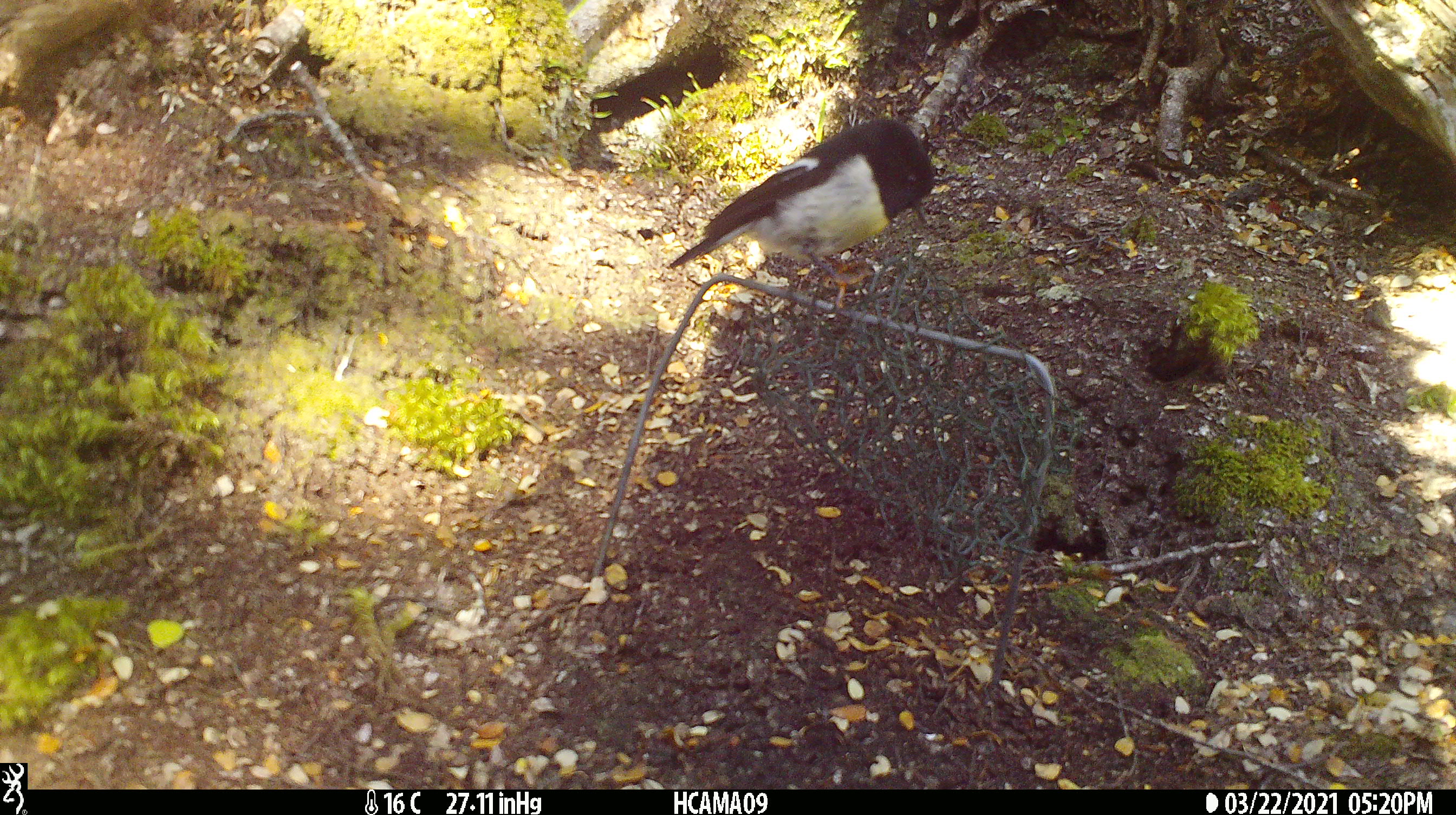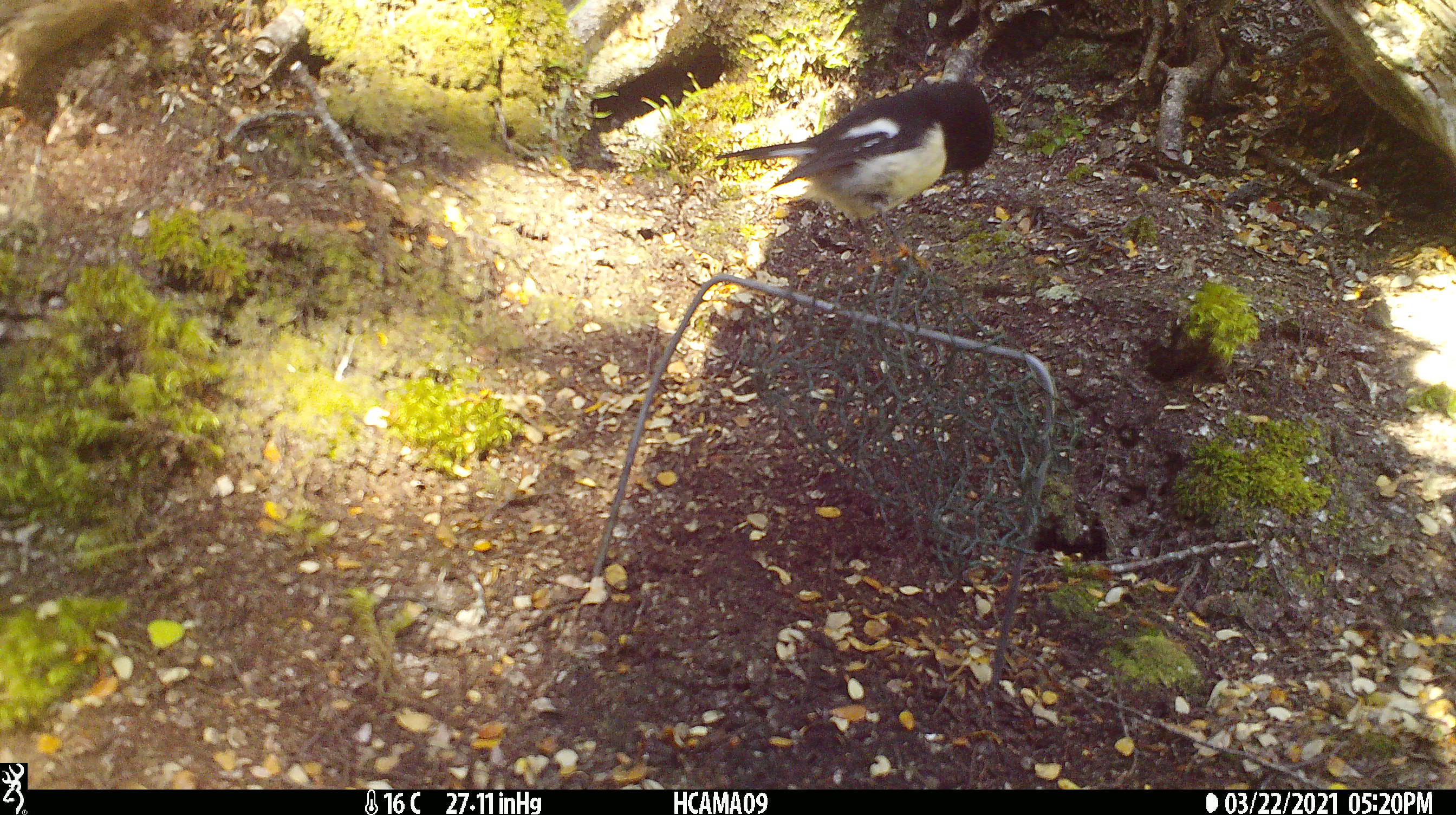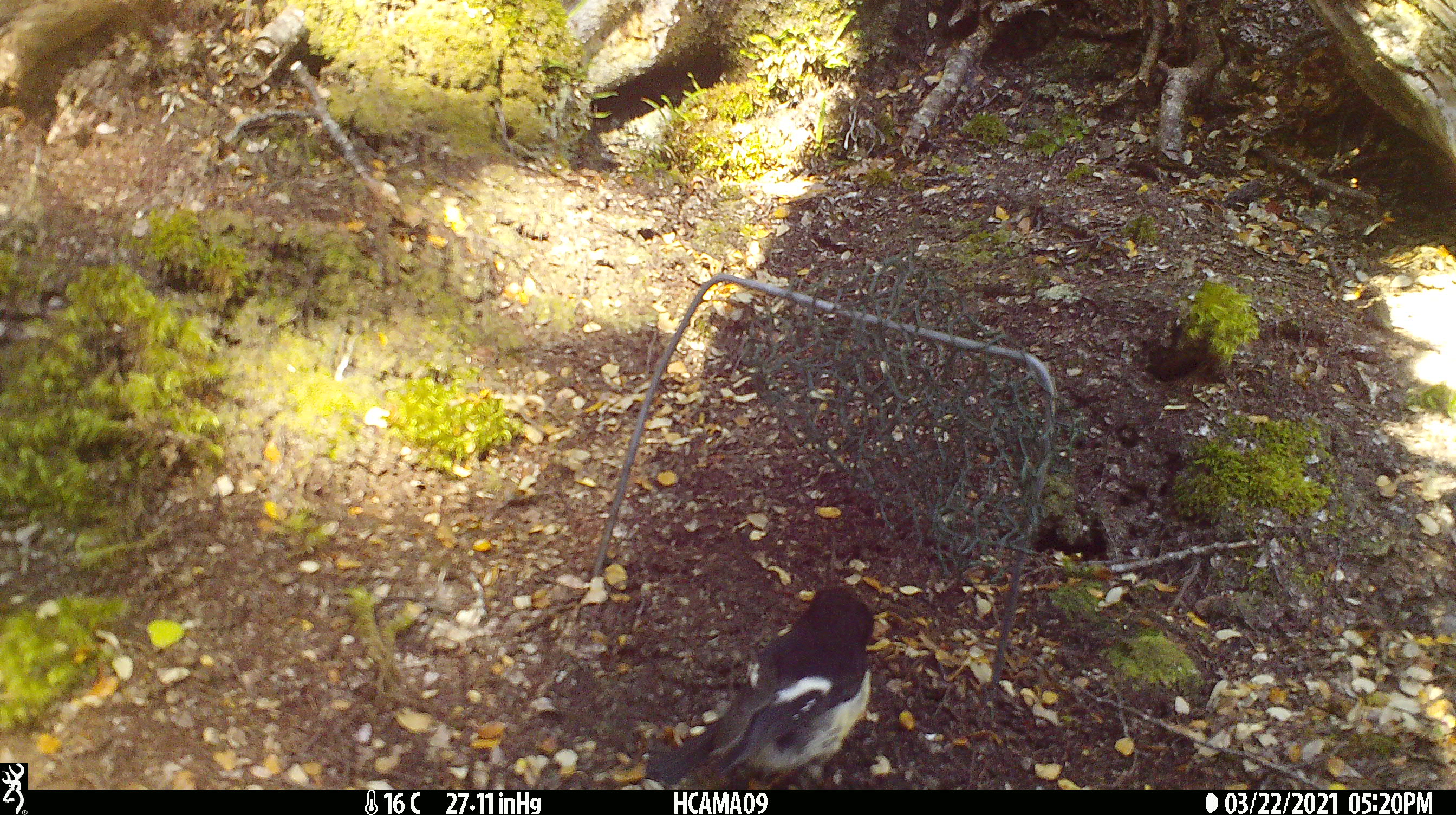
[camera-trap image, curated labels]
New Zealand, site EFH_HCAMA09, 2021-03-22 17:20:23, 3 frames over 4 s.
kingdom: Animalia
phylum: Chordata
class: Aves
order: Passeriformes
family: Petroicidae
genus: Petroica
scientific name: Petroica macrocephala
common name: tomtit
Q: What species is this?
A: Tomtit (Petroica macrocephala).